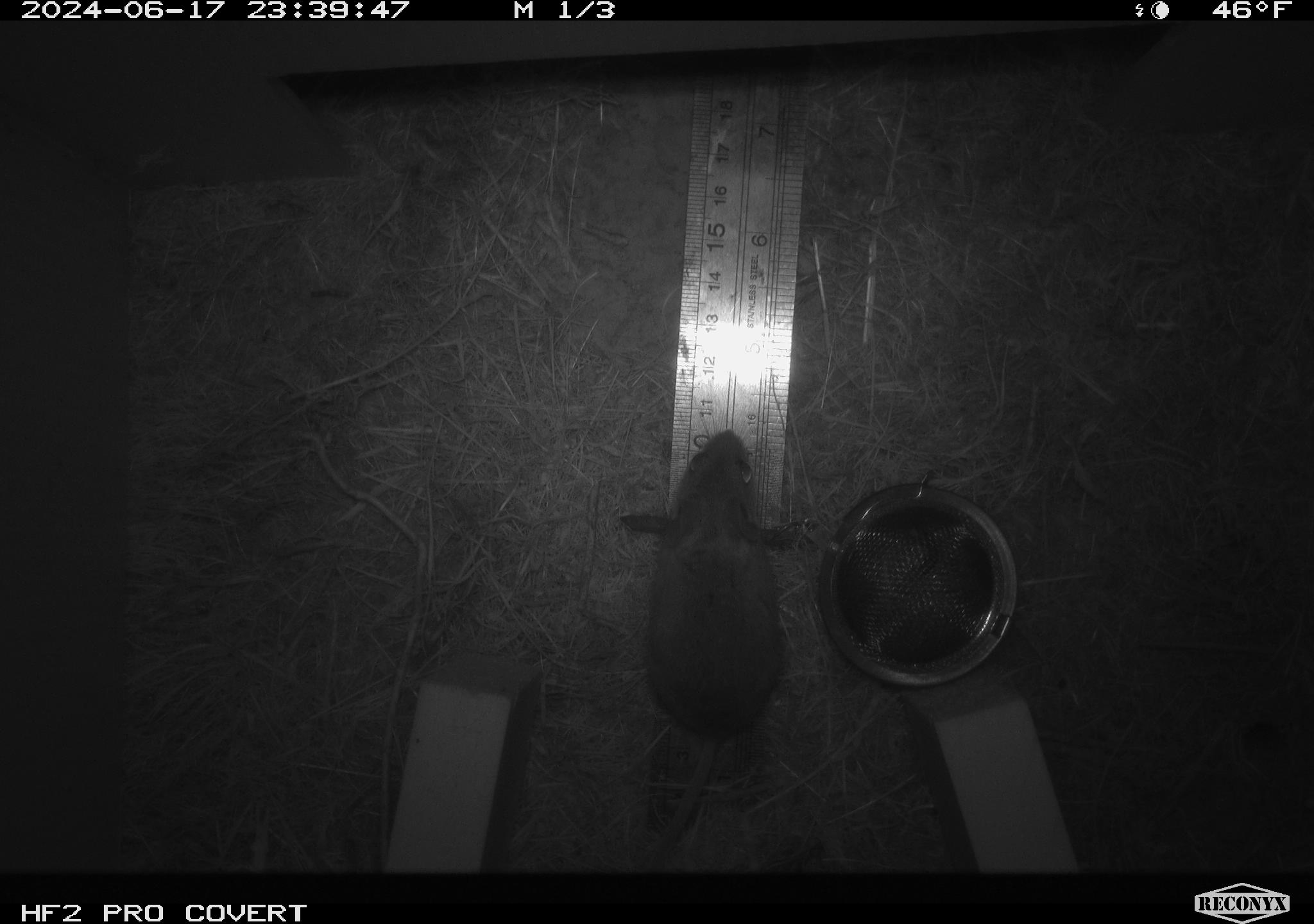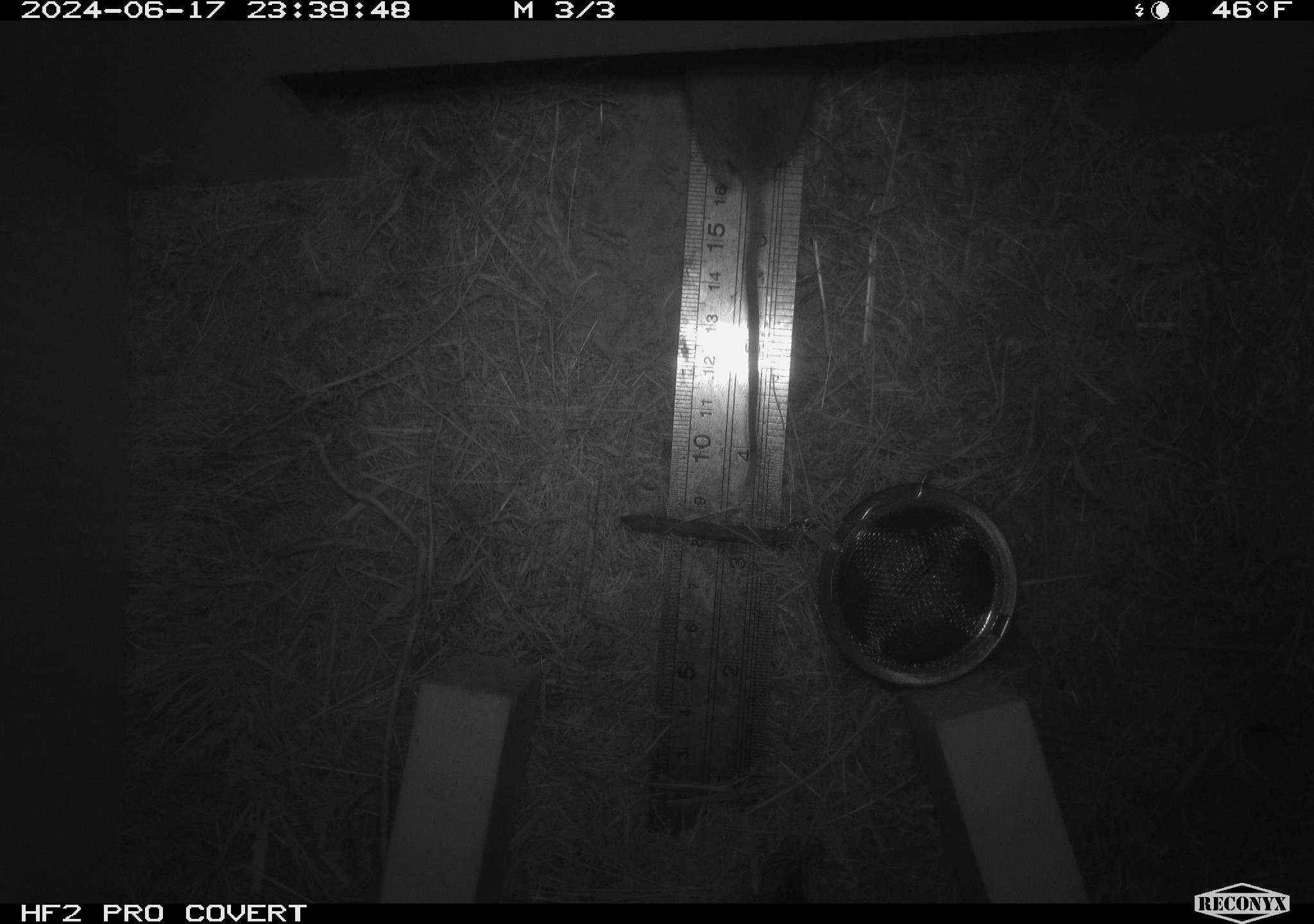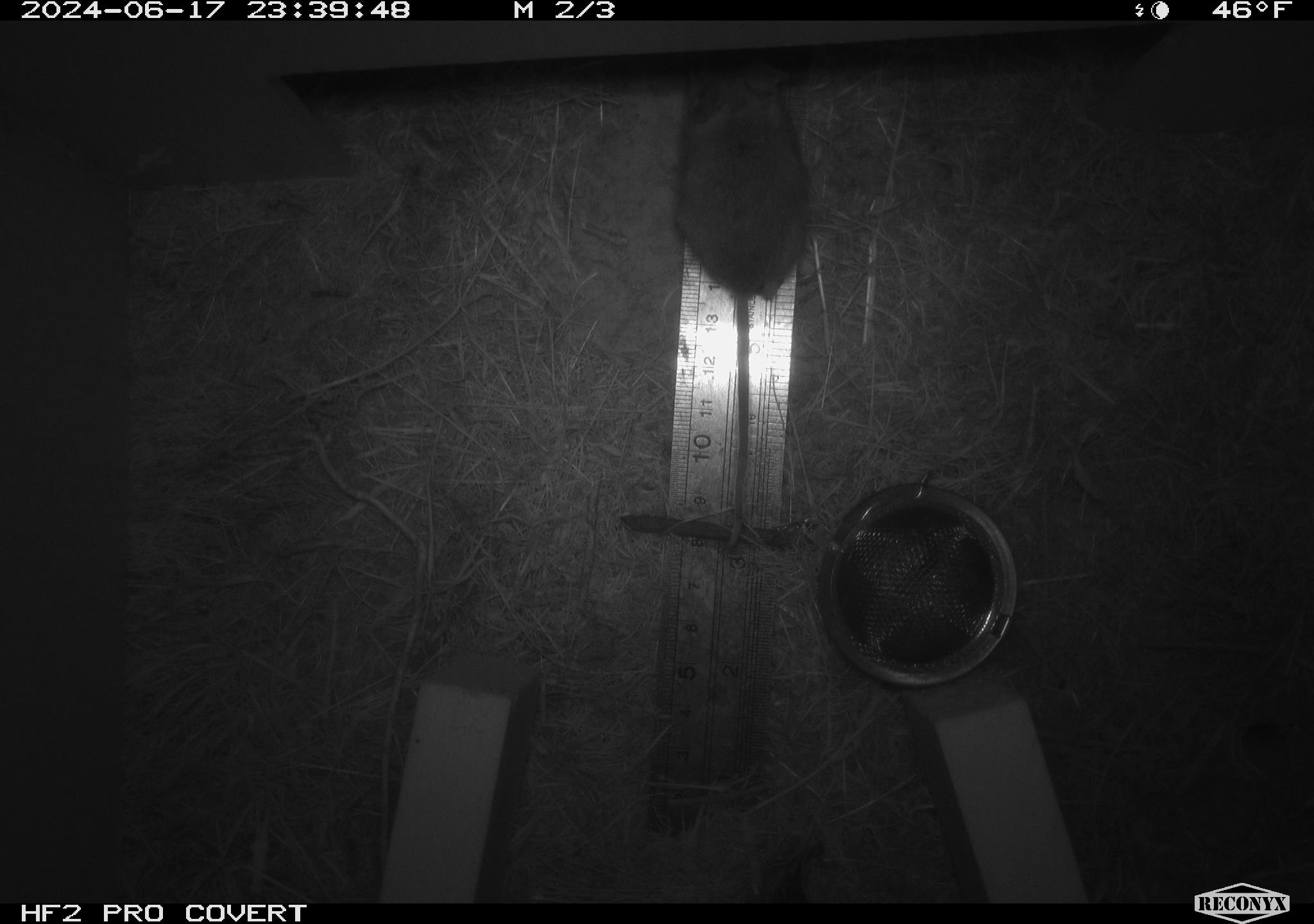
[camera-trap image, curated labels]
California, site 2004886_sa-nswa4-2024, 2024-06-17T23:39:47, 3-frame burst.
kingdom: Animalia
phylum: Chordata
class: Mammalia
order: Rodentia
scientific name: Rodentia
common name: rodent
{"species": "rodent (Rodentia)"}